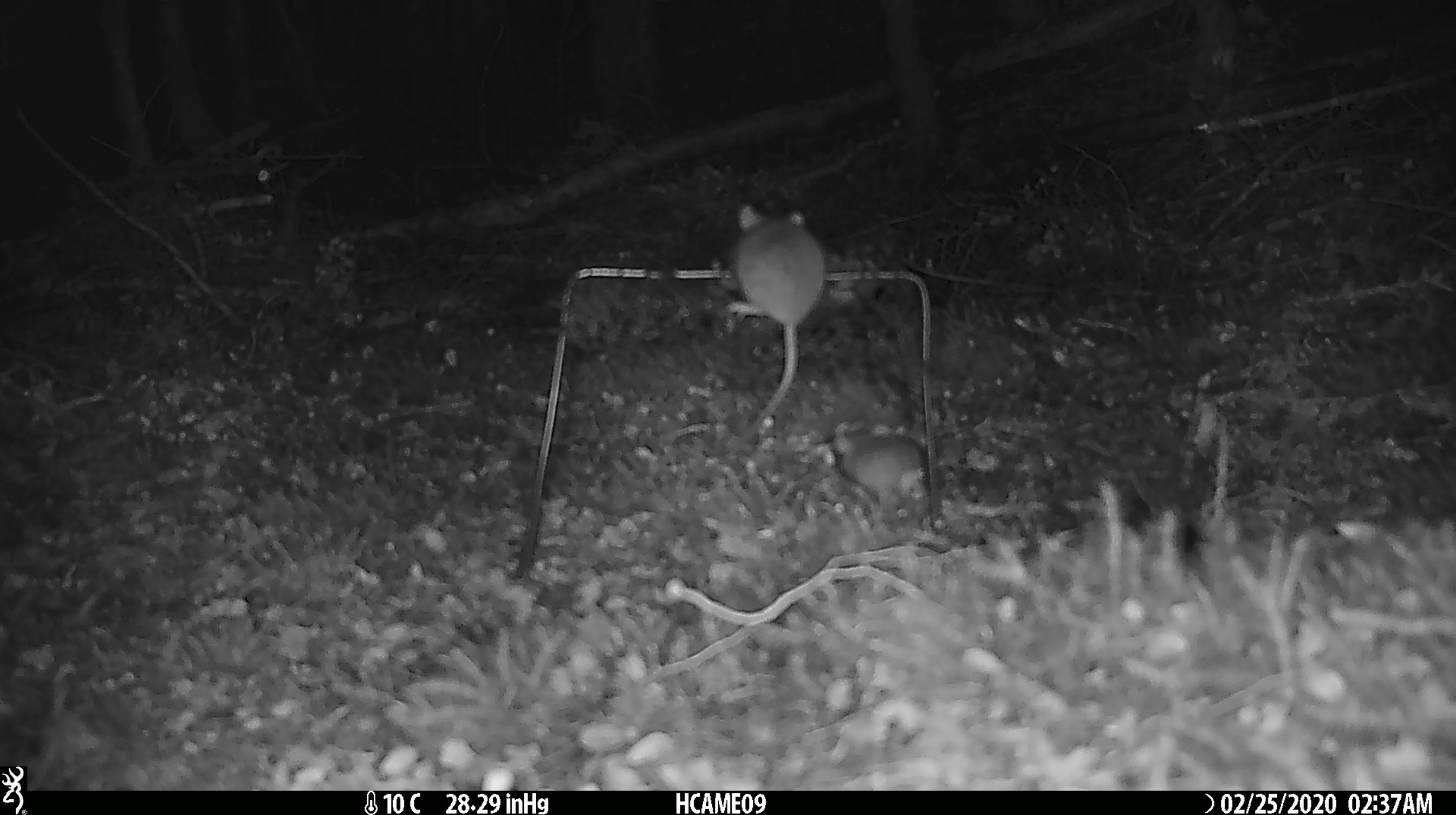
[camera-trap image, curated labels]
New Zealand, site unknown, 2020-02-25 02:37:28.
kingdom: Animalia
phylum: Chordata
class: Mammalia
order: Rodentia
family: Muridae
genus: Mus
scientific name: Mus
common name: mouse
Mouse (Mus).